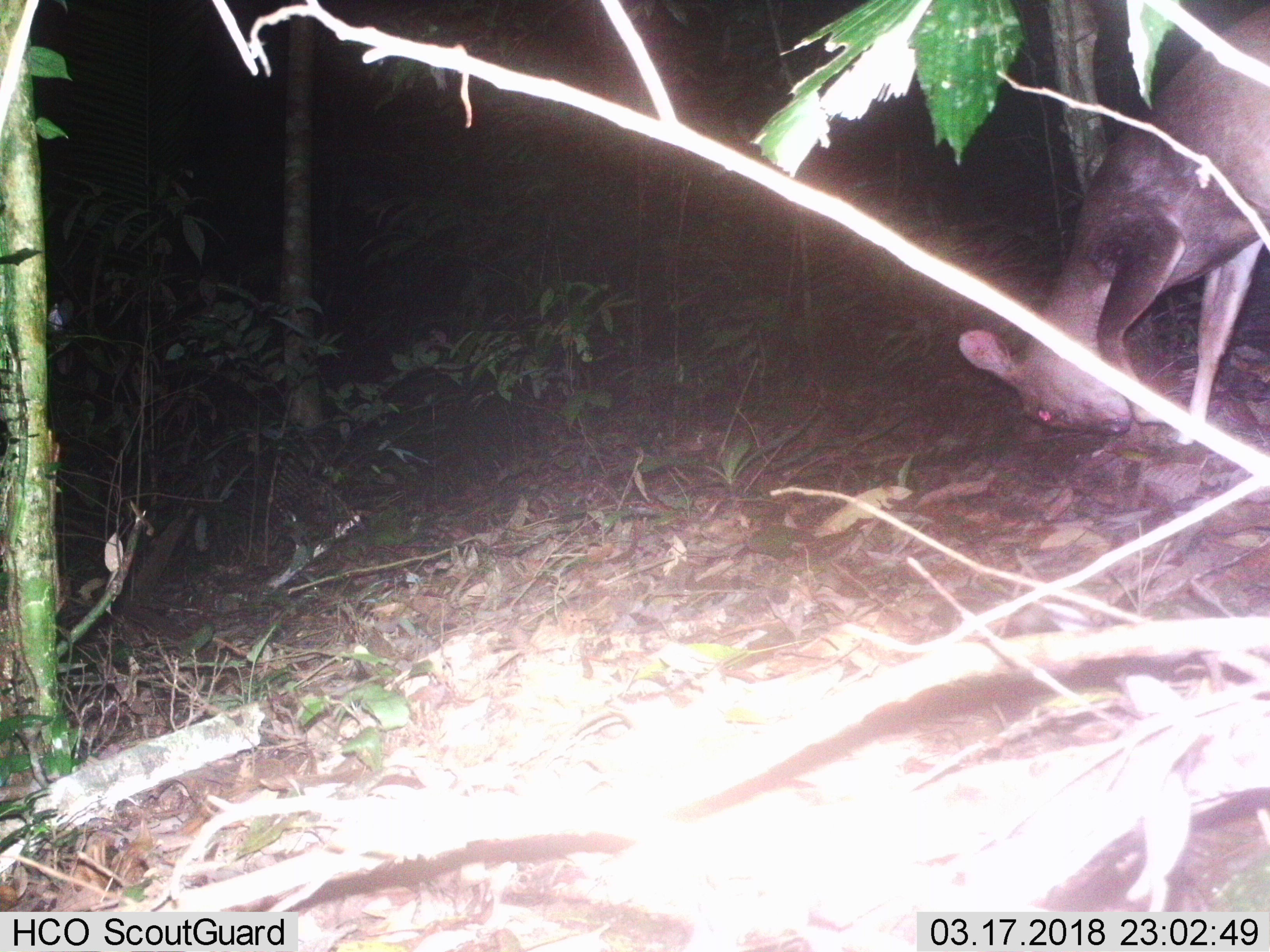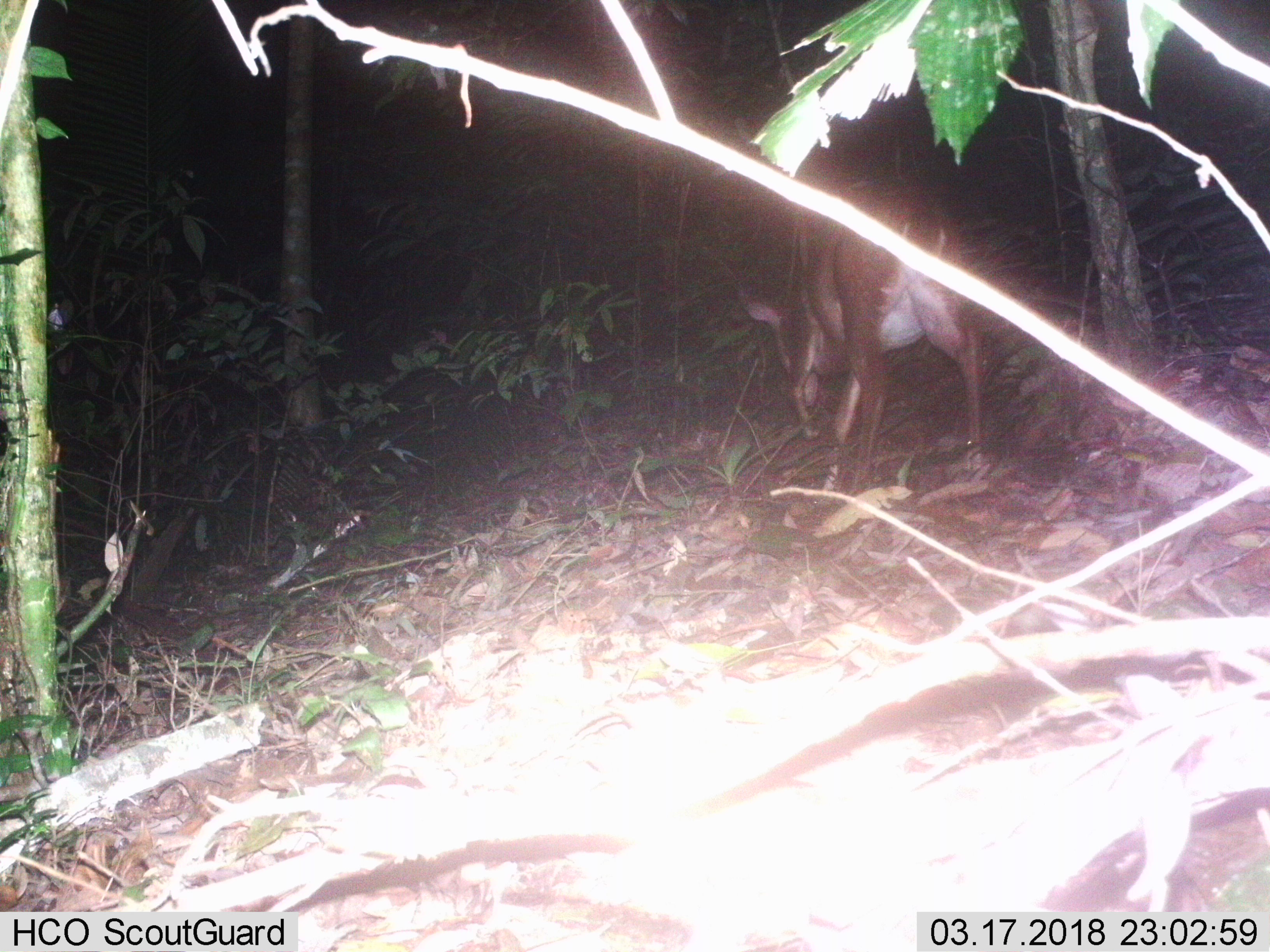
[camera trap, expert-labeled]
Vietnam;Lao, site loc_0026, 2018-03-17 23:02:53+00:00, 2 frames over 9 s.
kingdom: Animalia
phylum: Chordata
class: Mammalia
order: Artiodactyla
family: Cervidae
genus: Muntiacus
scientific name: Muntiacus vuquangensis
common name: large-antlered muntjac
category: large antlered muntjac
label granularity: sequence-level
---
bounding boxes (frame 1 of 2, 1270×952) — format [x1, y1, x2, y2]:
large antlered muntjac: [955, 0, 1270, 445]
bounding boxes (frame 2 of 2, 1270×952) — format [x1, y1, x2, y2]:
large antlered muntjac: [744, 183, 984, 494]